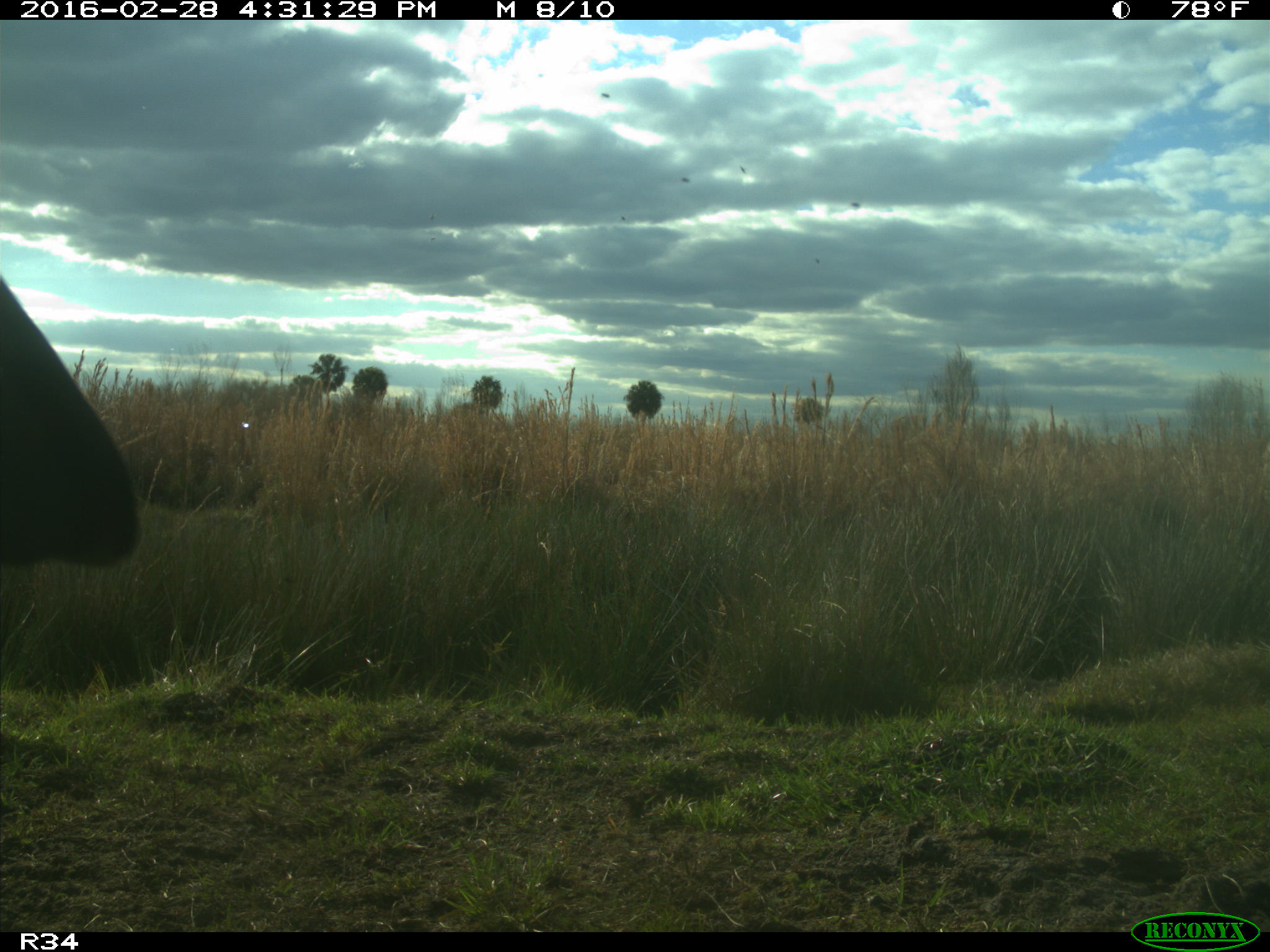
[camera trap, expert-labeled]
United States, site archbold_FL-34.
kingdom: Animalia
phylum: Chordata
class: Mammalia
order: Artiodactyla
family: Bovidae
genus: Bos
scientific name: Bos taurus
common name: domestic cow